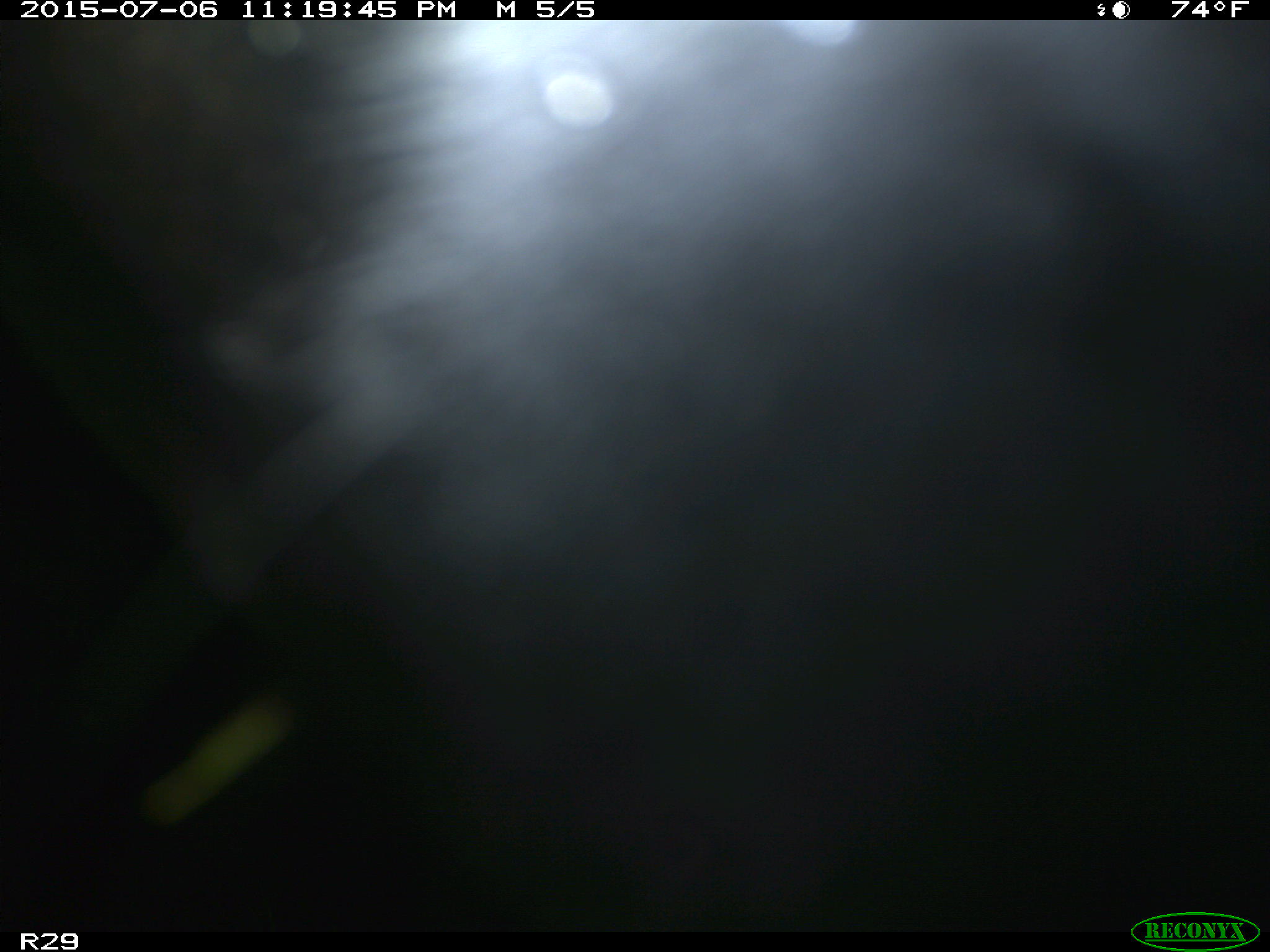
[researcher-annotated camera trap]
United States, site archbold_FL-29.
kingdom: Animalia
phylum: Chordata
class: Mammalia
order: Artiodactyla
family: Bovidae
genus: Bos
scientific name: Bos taurus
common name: domestic cow